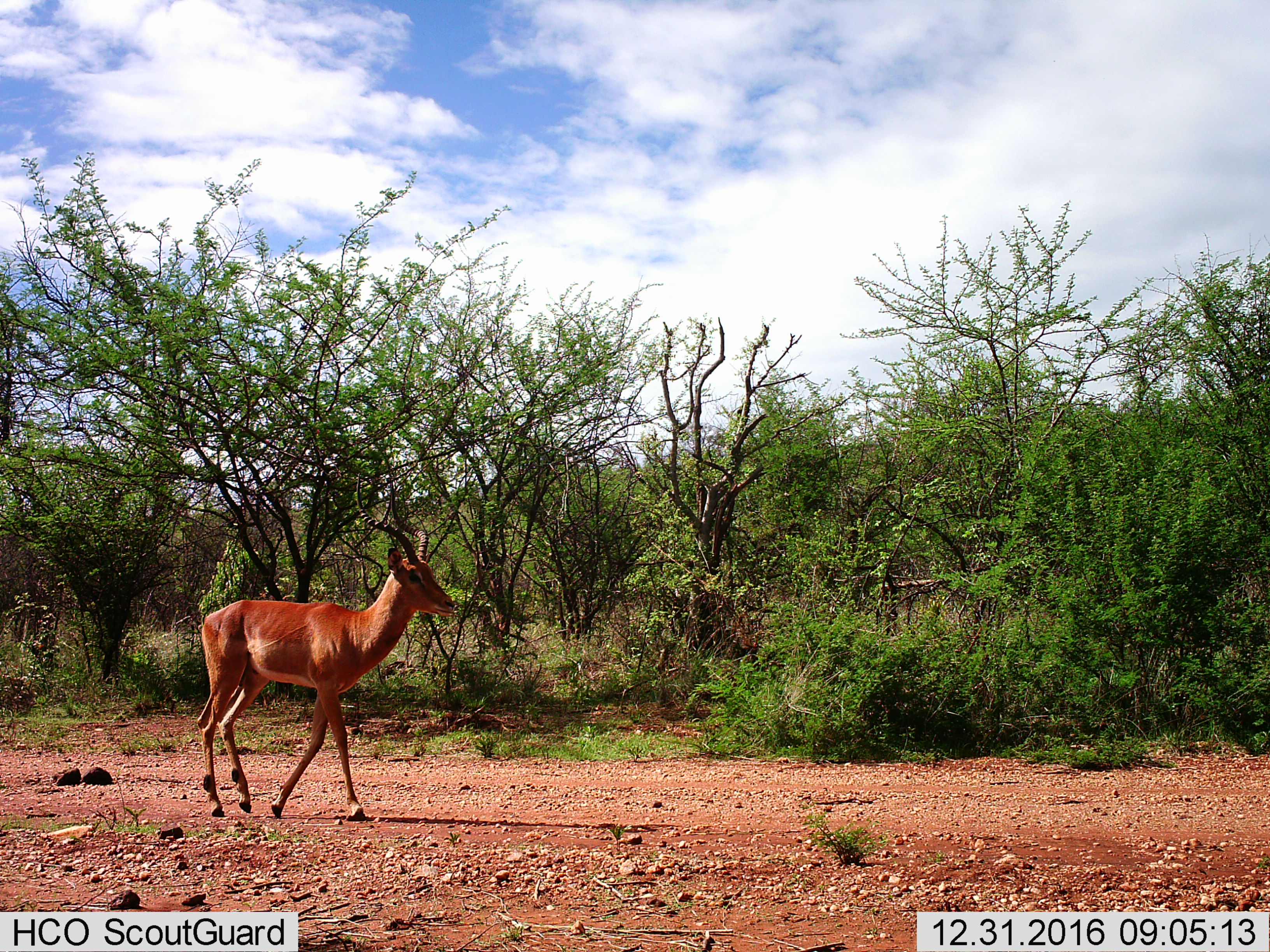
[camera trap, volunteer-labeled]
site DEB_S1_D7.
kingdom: Animalia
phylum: Chordata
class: Mammalia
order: Artiodactyla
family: Bovidae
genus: Aepyceros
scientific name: Aepyceros melampus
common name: impala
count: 1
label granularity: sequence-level